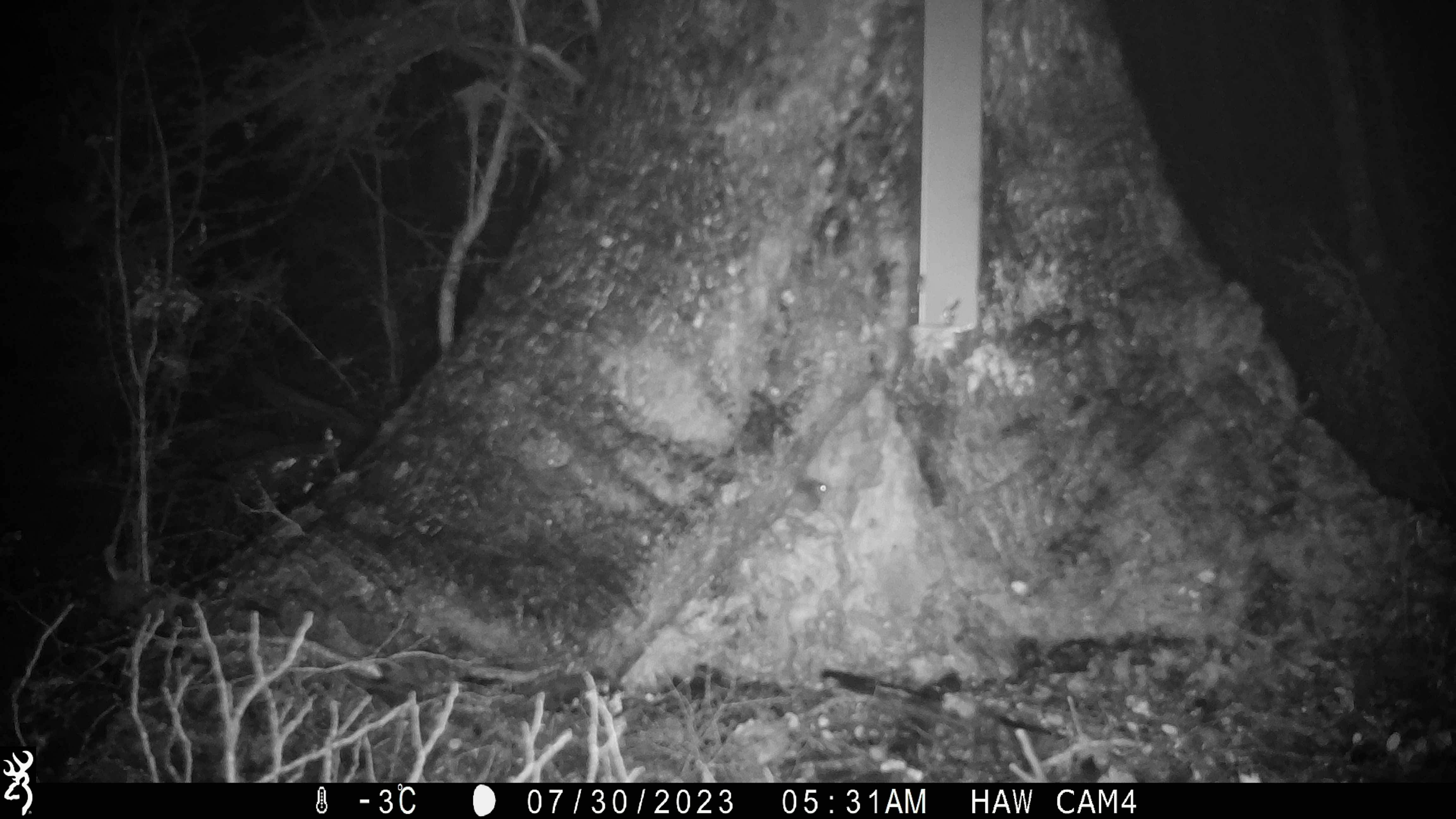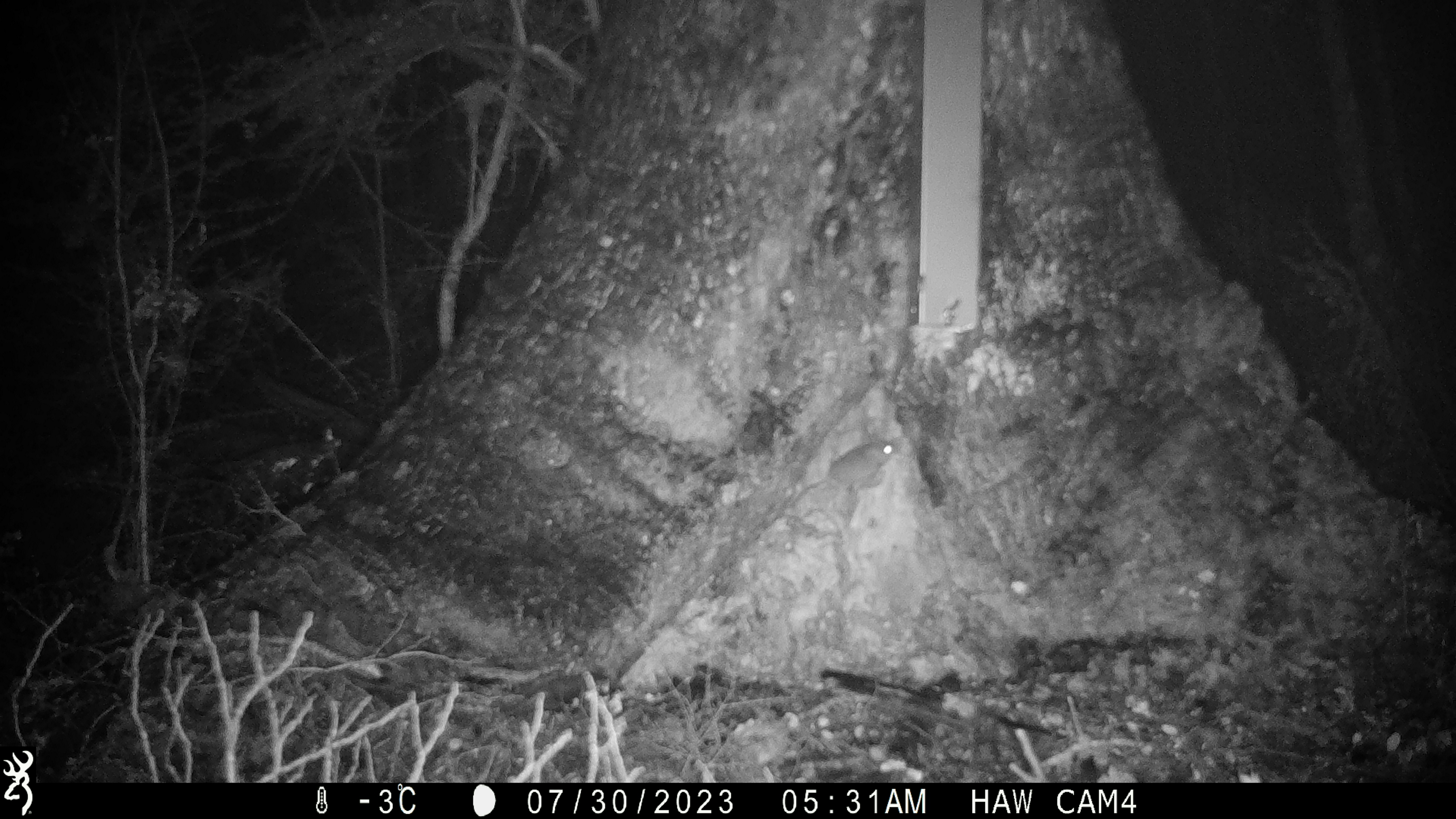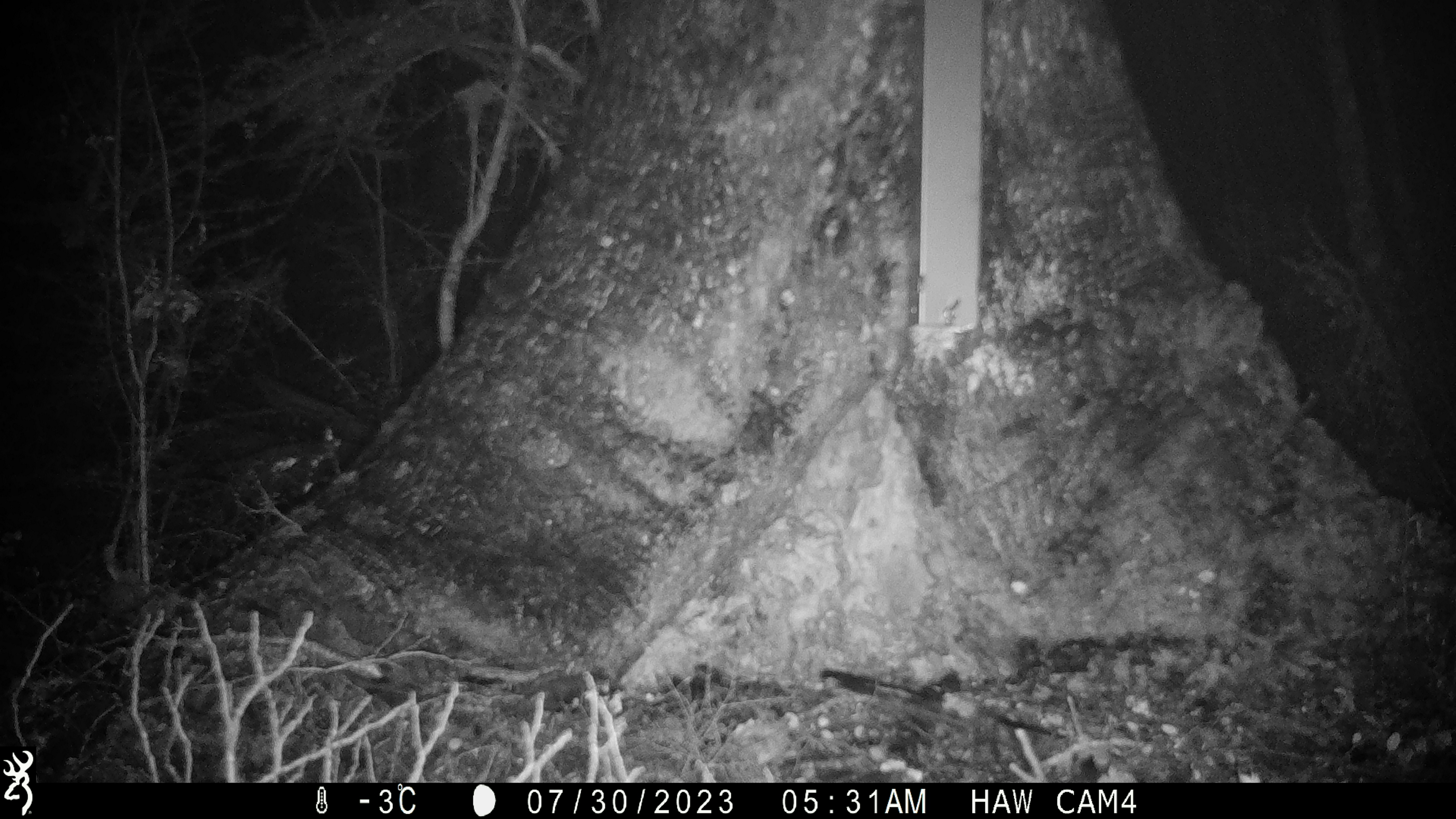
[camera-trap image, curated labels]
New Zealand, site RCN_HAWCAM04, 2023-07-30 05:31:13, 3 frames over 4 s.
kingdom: Animalia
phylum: Chordata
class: Mammalia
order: Rodentia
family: Muridae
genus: Mus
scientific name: Mus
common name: mouse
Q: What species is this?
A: Mouse (Mus).